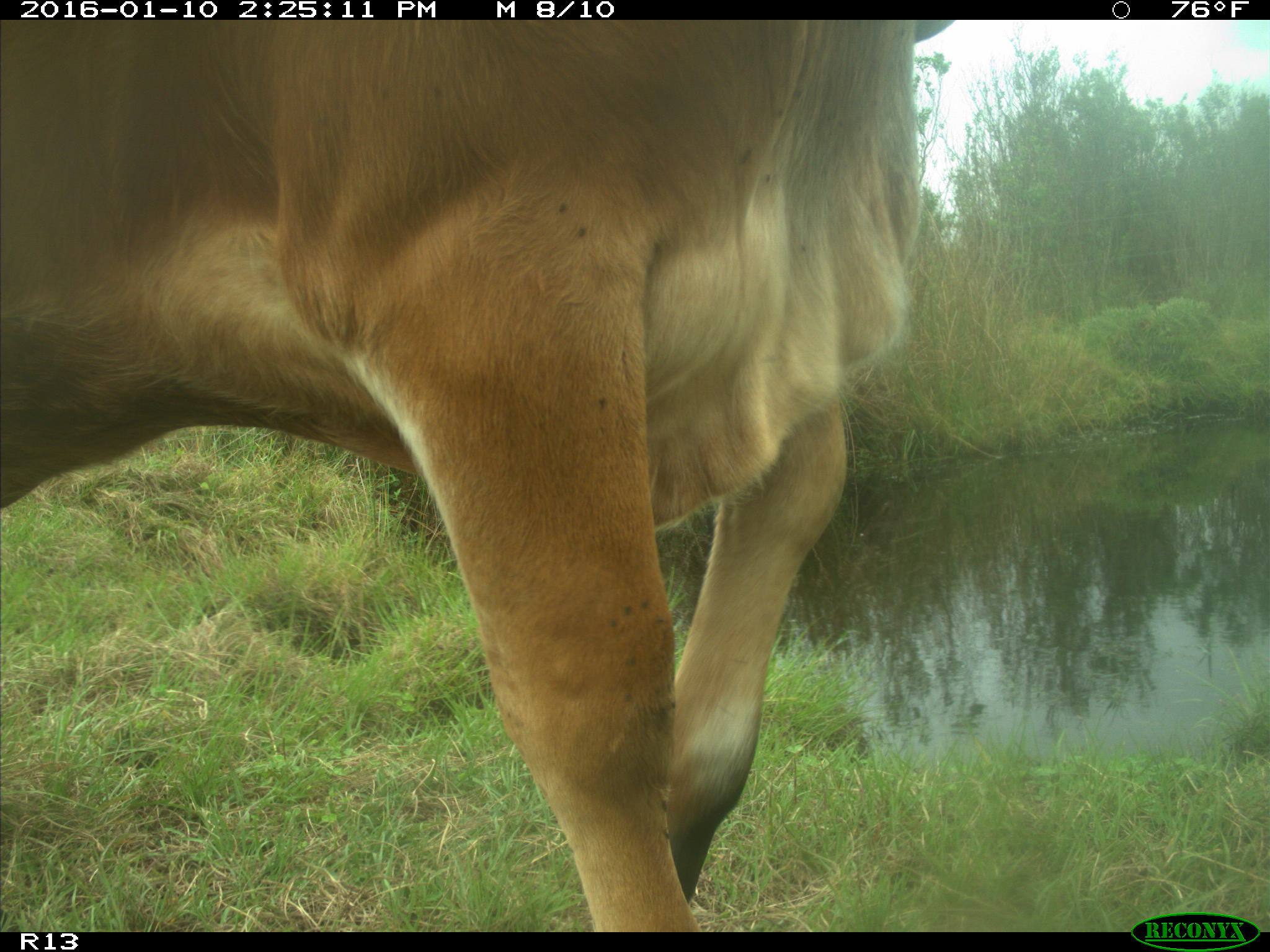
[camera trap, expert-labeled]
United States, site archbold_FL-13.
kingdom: Animalia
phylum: Chordata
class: Mammalia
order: Artiodactyla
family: Bovidae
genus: Bos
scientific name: Bos taurus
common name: domestic cow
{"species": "Bos taurus (domestic cow)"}